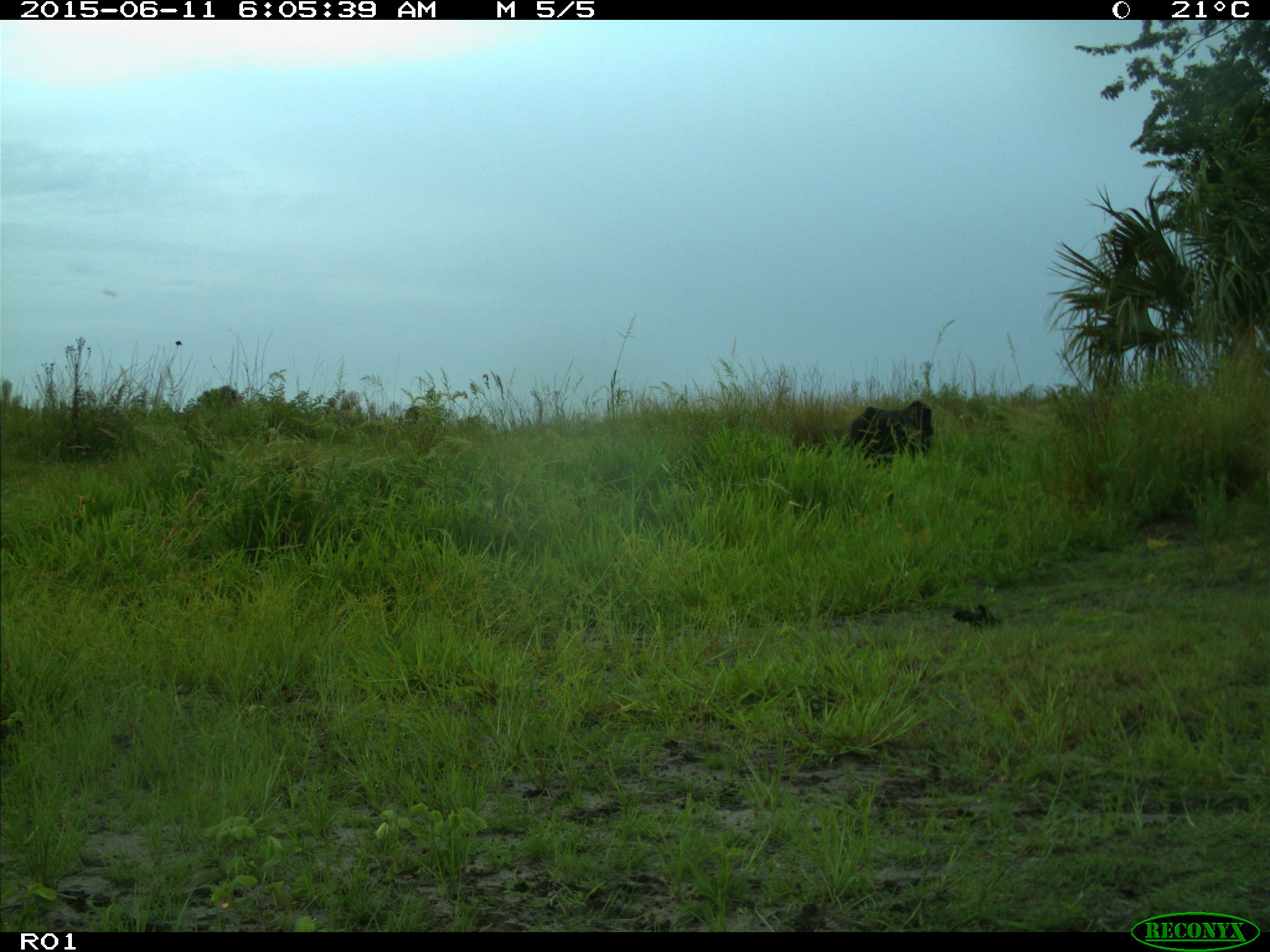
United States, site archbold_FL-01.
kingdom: Animalia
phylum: Chordata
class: Mammalia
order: Artiodactyla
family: Bovidae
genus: Bos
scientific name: Bos taurus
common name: domestic cow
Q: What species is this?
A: Bos taurus (domestic cow).